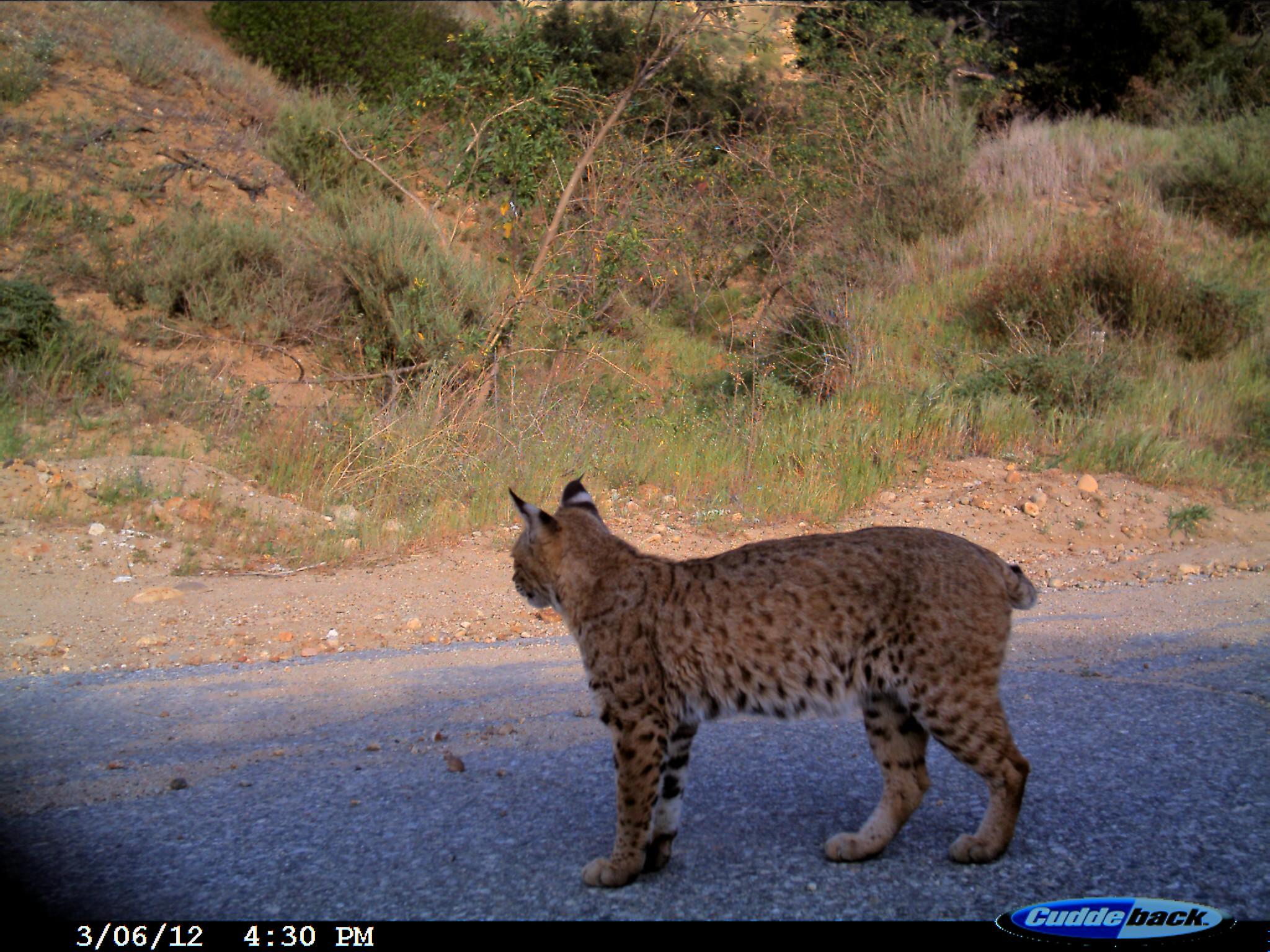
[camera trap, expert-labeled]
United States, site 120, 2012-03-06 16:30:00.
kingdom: Animalia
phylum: Chordata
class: Mammalia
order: Carnivora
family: Felidae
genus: Lynx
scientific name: Lynx rufus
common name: bobcat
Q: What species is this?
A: Bobcat (Lynx rufus).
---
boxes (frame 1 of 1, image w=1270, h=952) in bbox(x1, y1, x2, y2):
bobcat: bbox(508, 463, 1040, 890)